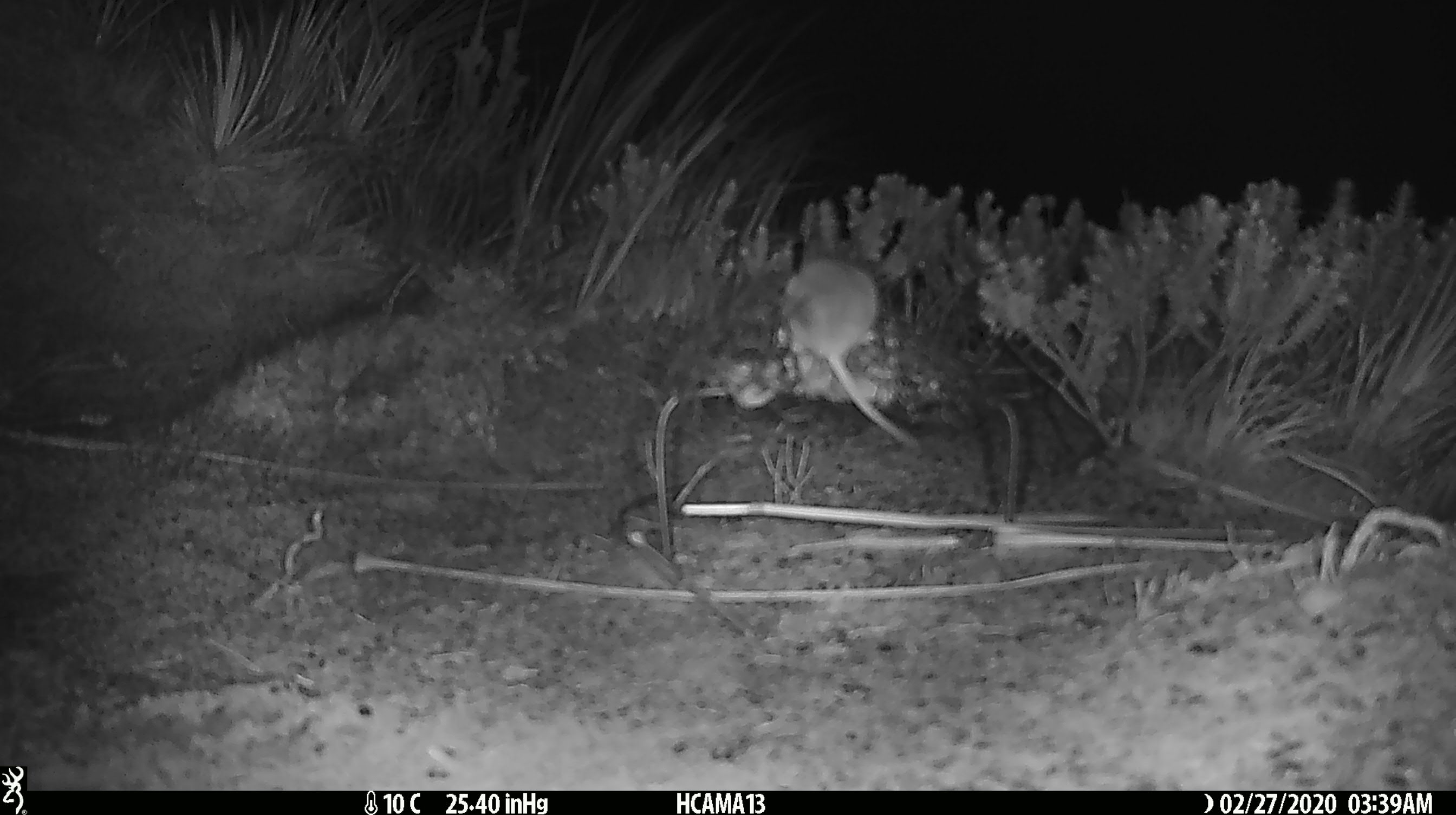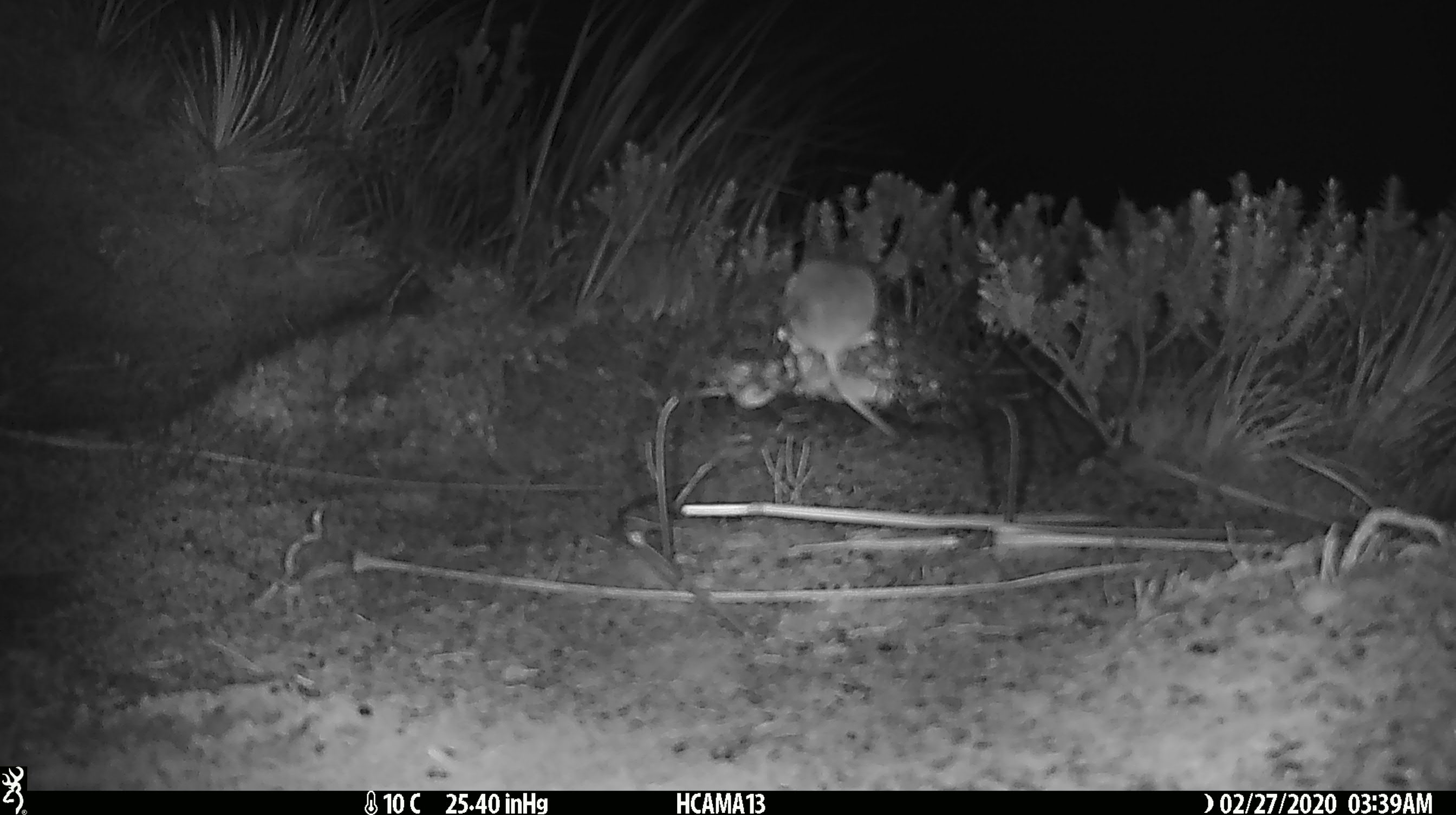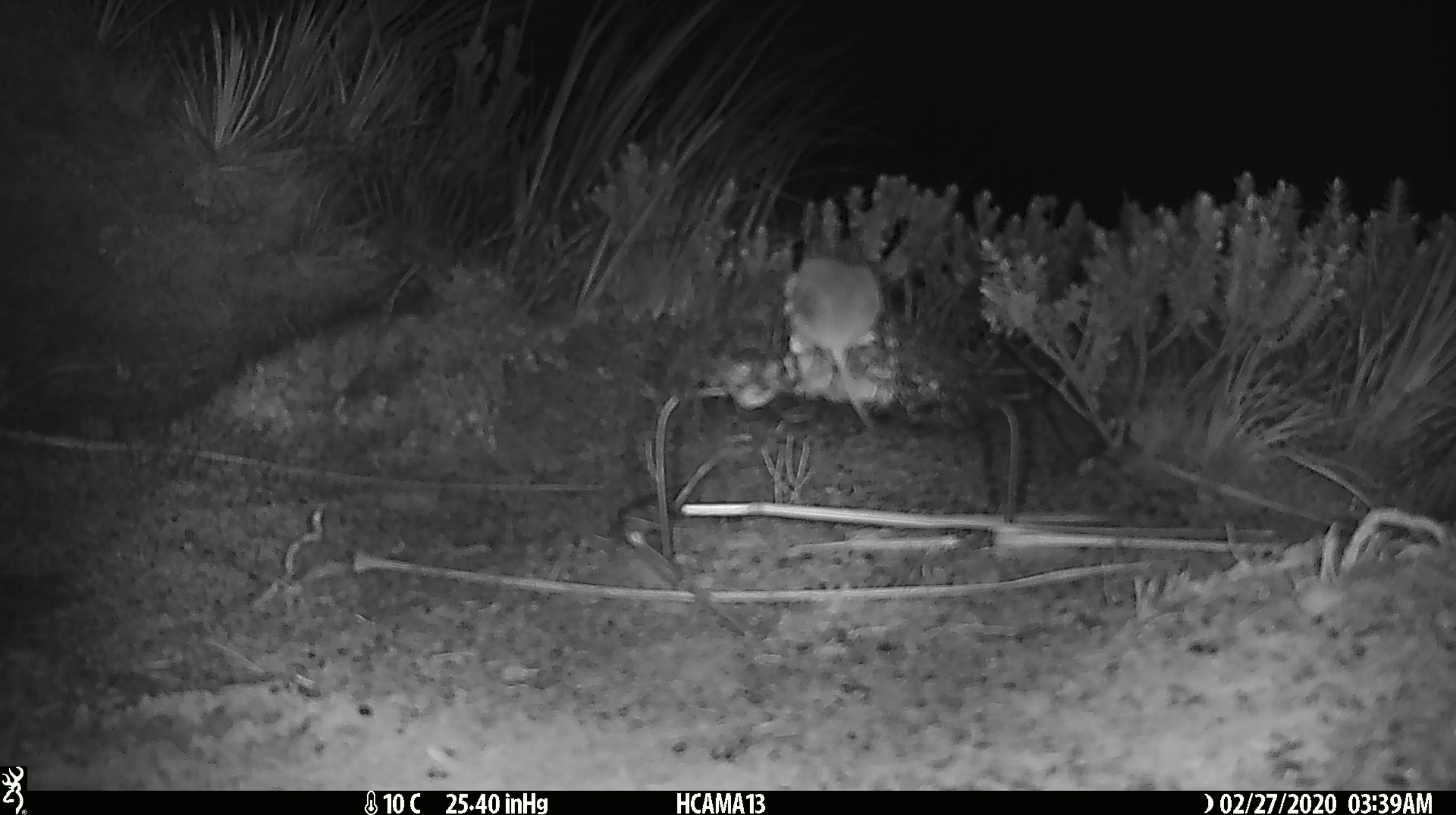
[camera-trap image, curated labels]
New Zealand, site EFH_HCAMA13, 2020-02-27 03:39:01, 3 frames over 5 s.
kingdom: Animalia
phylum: Chordata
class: Mammalia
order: Rodentia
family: Muridae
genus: Mus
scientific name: Mus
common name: mouse